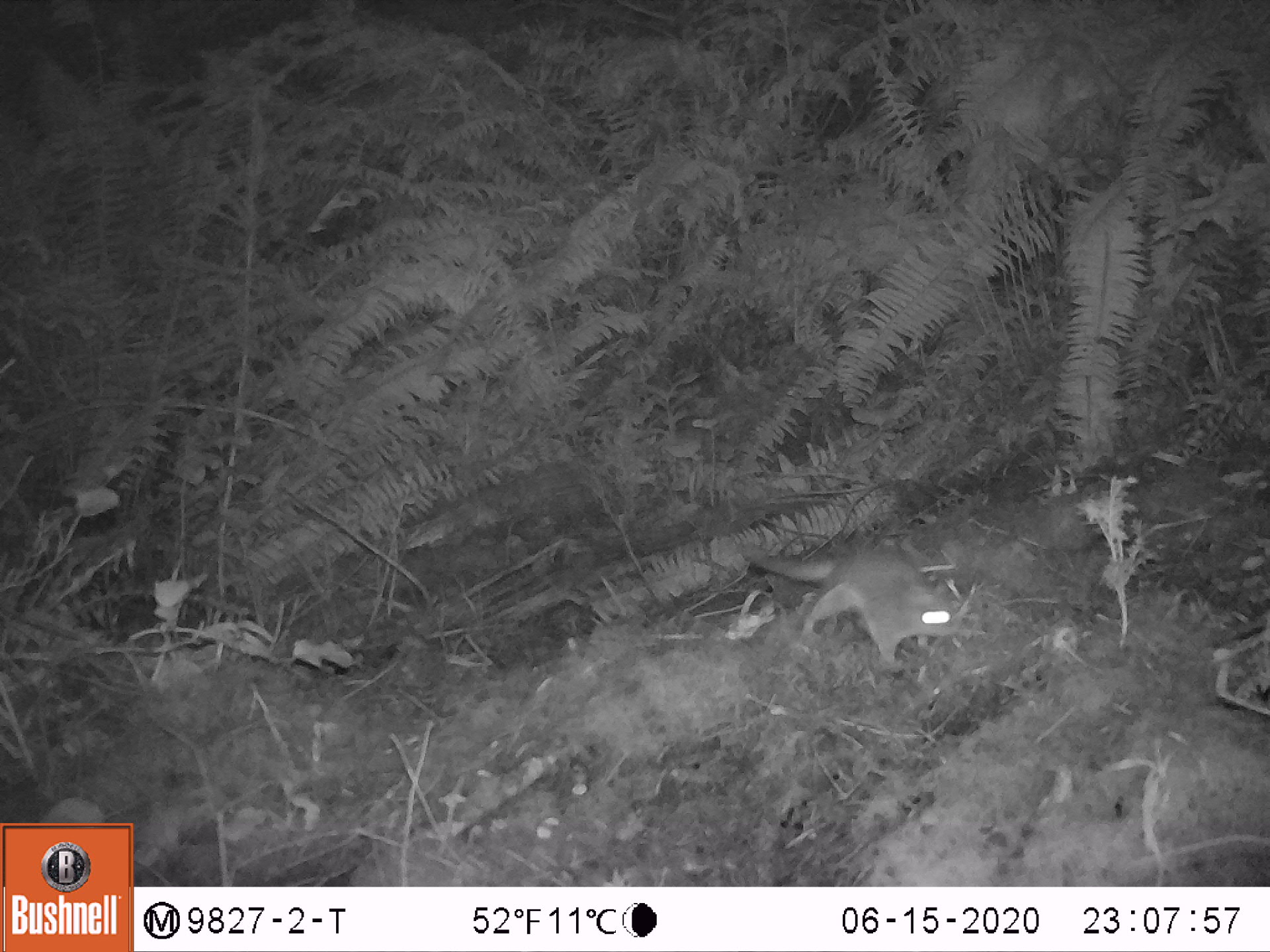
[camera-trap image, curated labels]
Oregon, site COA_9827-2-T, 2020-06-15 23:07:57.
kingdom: Animalia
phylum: Chordata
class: Mammalia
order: Rodentia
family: Sciuridae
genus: Glaucomys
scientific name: Glaucomys oregonensis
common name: humboldt's flying squirrel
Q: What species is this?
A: Humboldt's flying squirrel (Glaucomys oregonensis).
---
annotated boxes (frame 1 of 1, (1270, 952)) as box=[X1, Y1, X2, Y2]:
humboldt's flying squirrel: box=[731, 531, 981, 676]